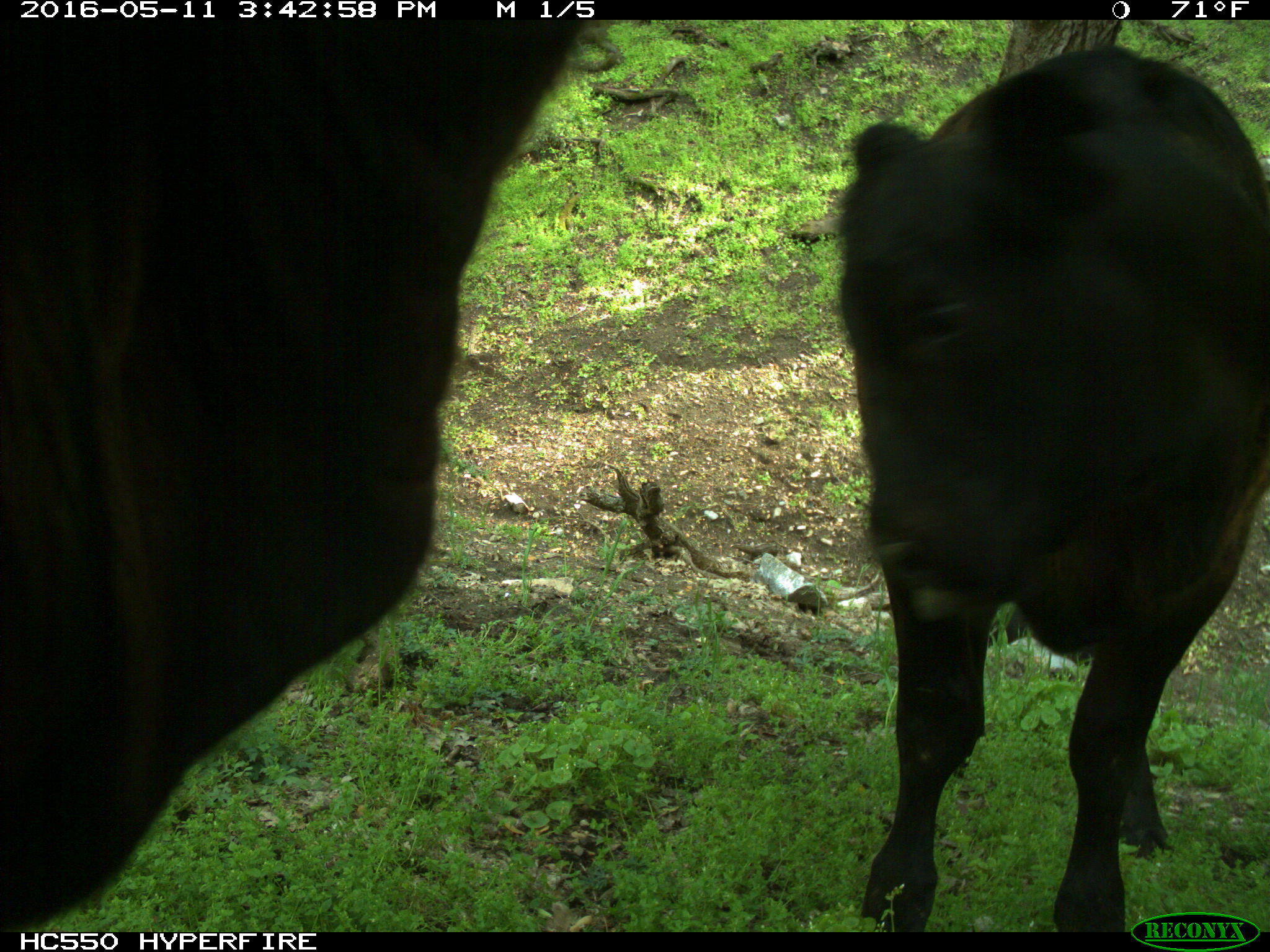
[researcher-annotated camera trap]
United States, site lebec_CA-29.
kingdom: Animalia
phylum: Chordata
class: Mammalia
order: Artiodactyla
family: Bovidae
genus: Bos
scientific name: Bos taurus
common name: domestic cow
Bos taurus (domestic cow).